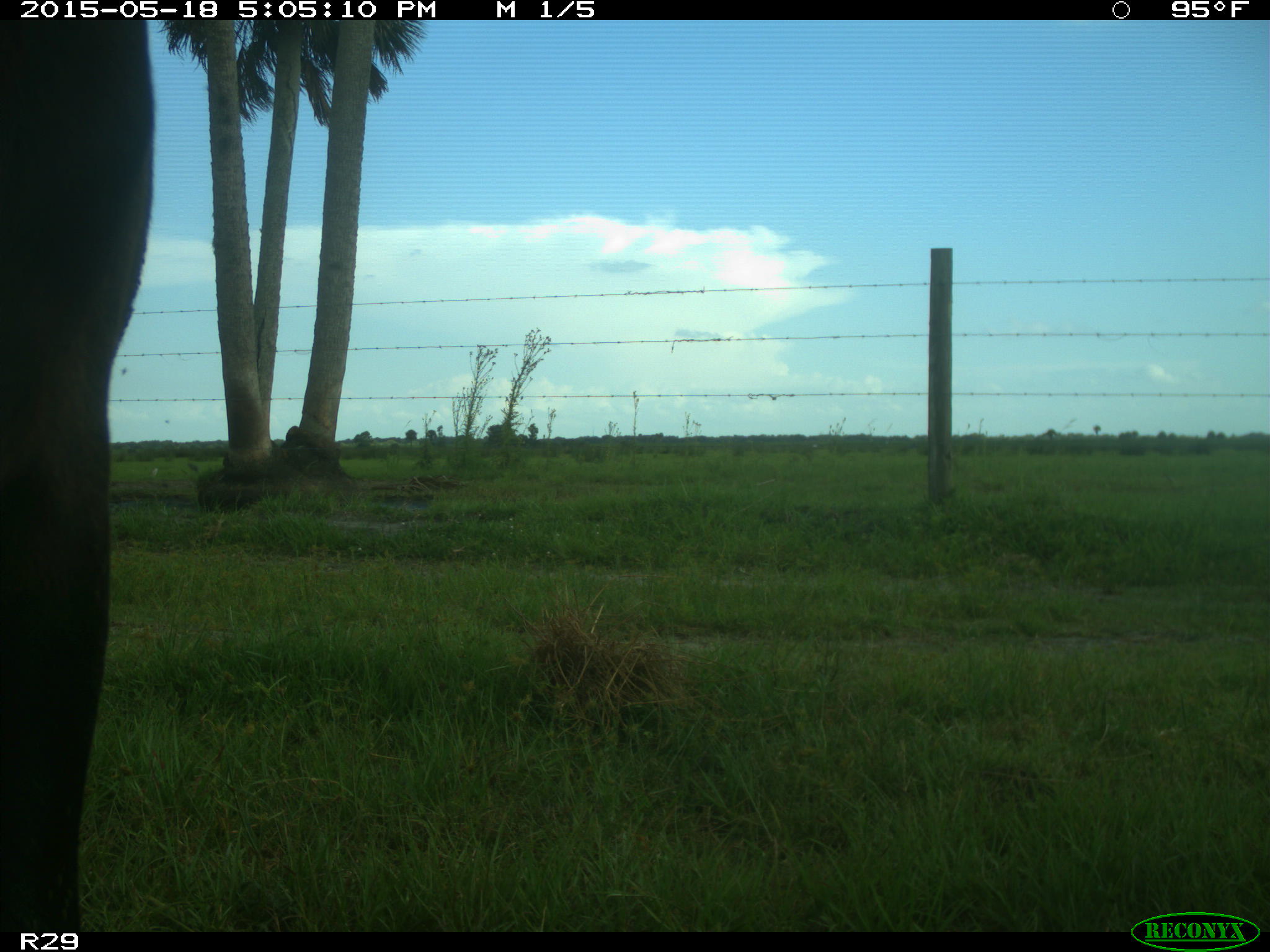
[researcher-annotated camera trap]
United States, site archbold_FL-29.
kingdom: Animalia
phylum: Chordata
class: Mammalia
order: Artiodactyla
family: Bovidae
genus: Bos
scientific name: Bos taurus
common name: domestic cow